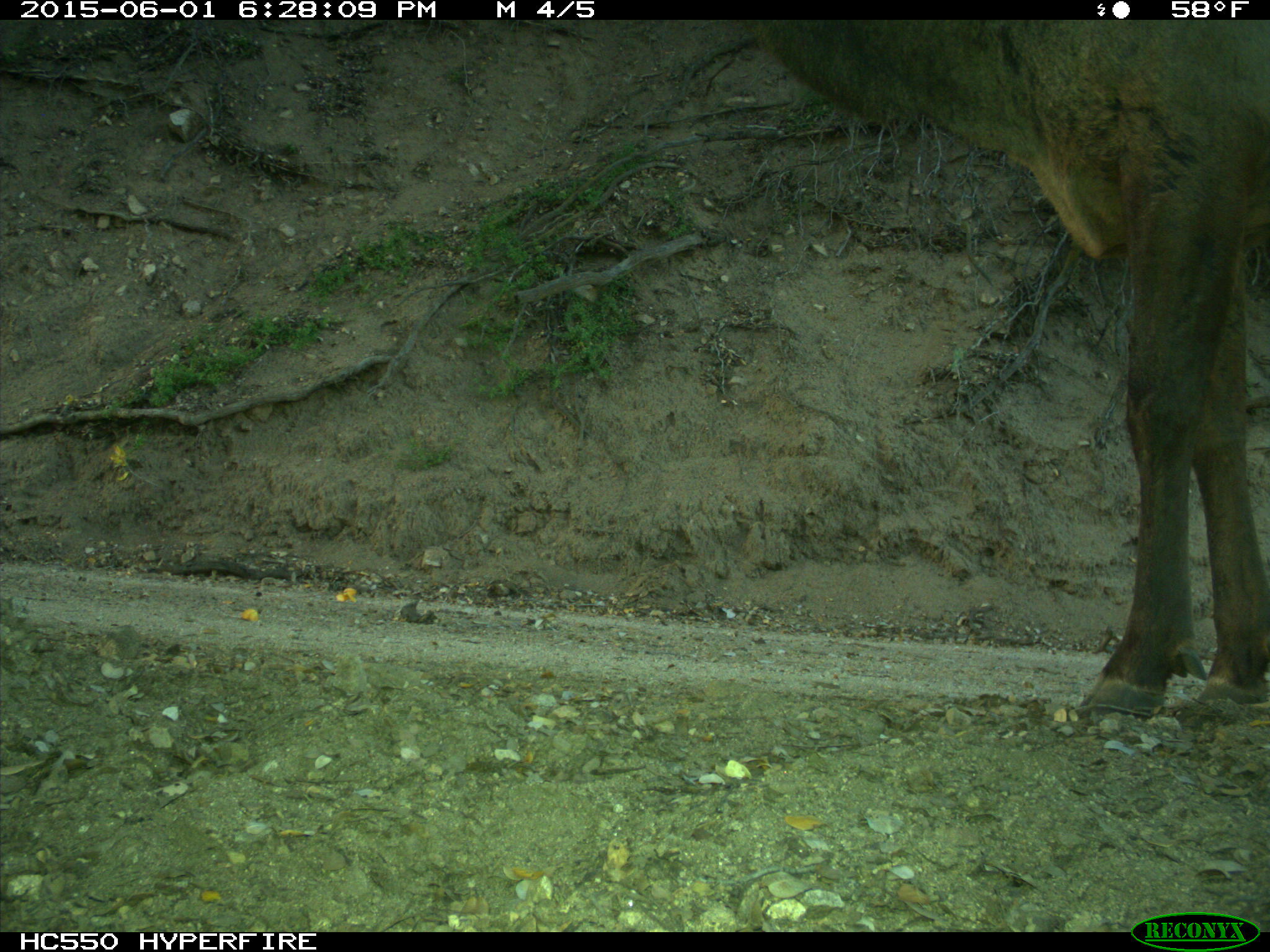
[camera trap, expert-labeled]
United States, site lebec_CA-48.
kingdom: Animalia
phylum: Chordata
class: Mammalia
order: Artiodactyla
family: Cervidae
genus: Cervus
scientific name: Cervus canadensis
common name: elk